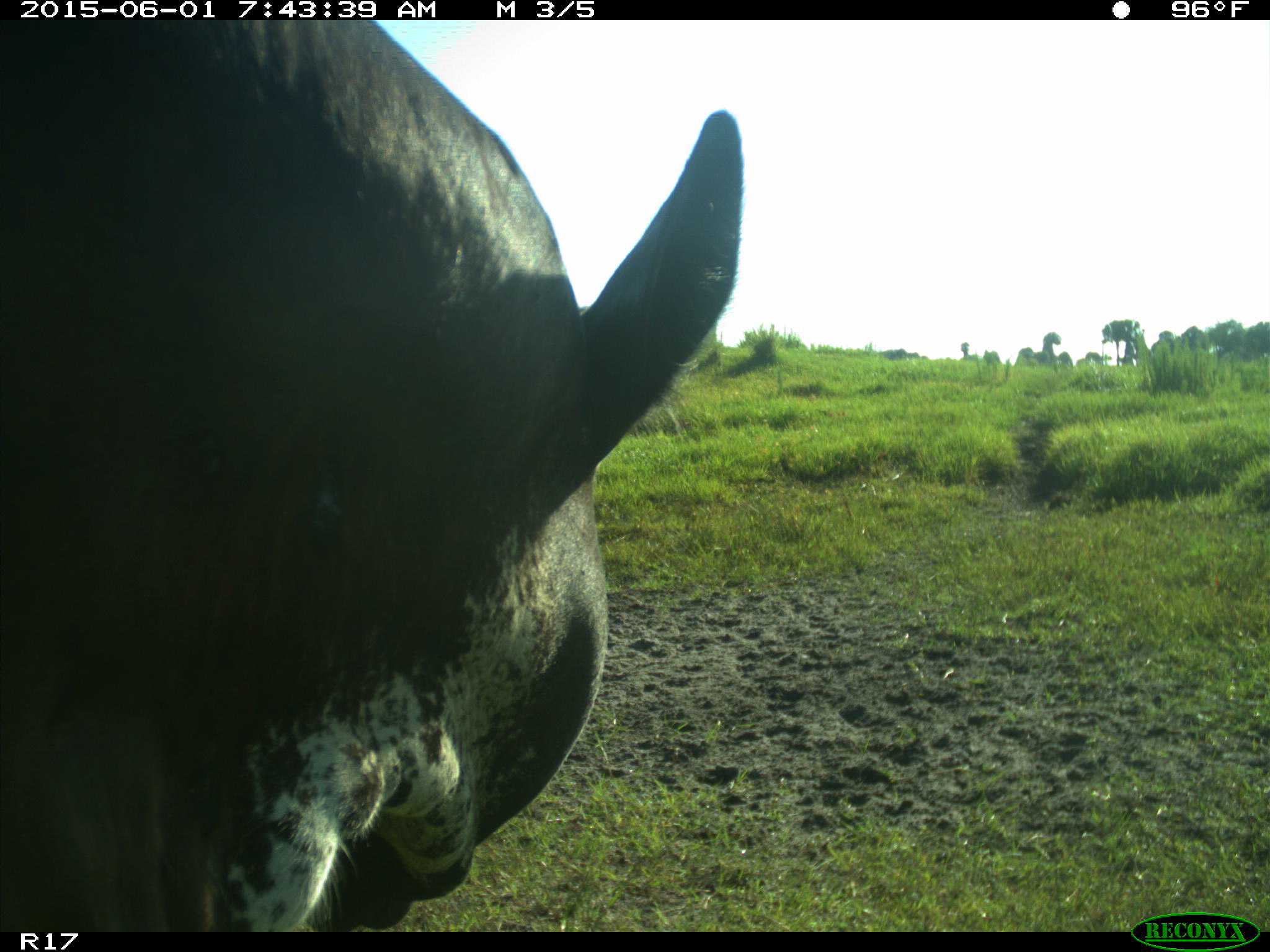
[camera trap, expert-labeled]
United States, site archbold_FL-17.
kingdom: Animalia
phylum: Chordata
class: Mammalia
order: Artiodactyla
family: Bovidae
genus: Bos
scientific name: Bos taurus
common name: domestic cow